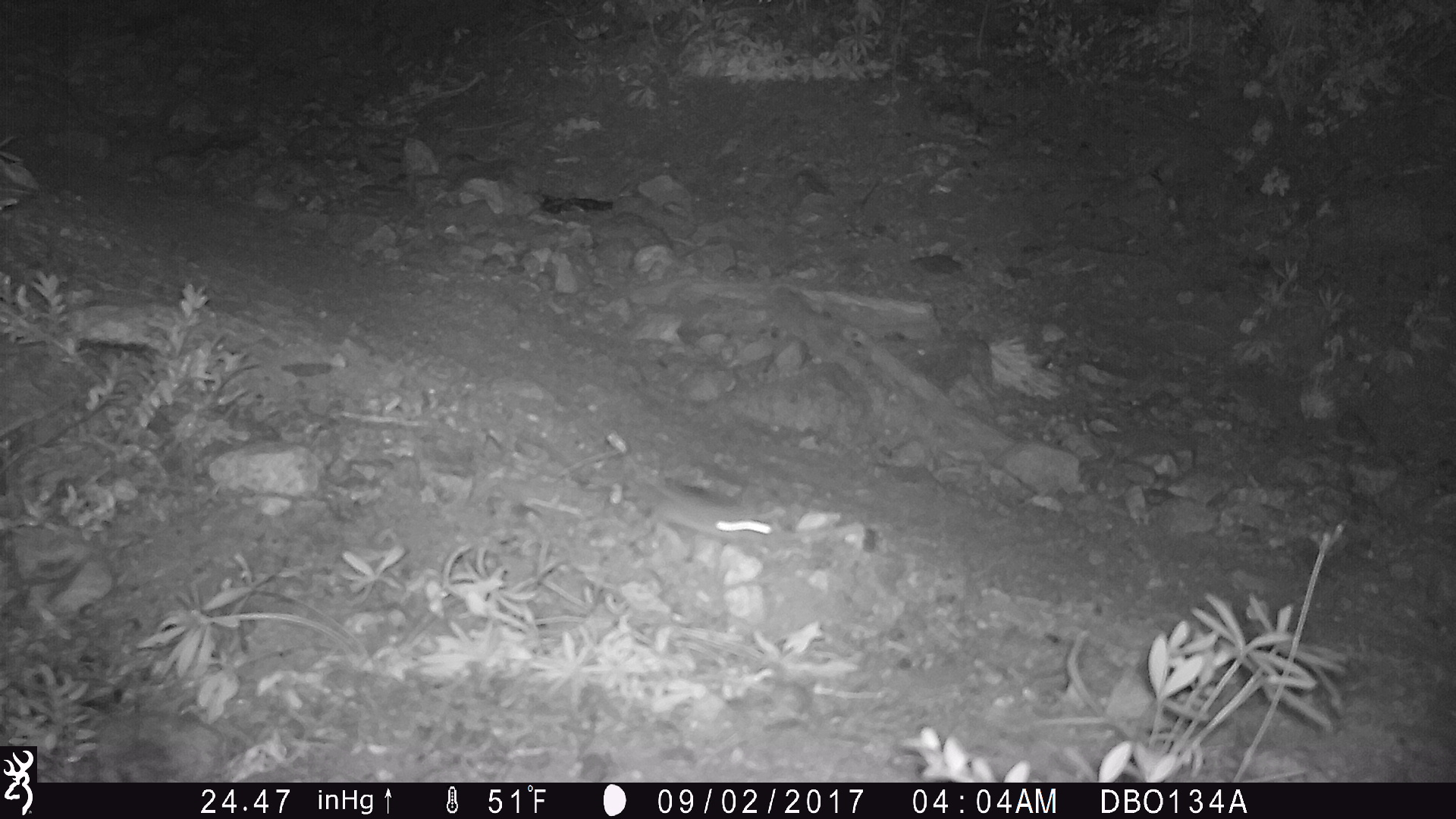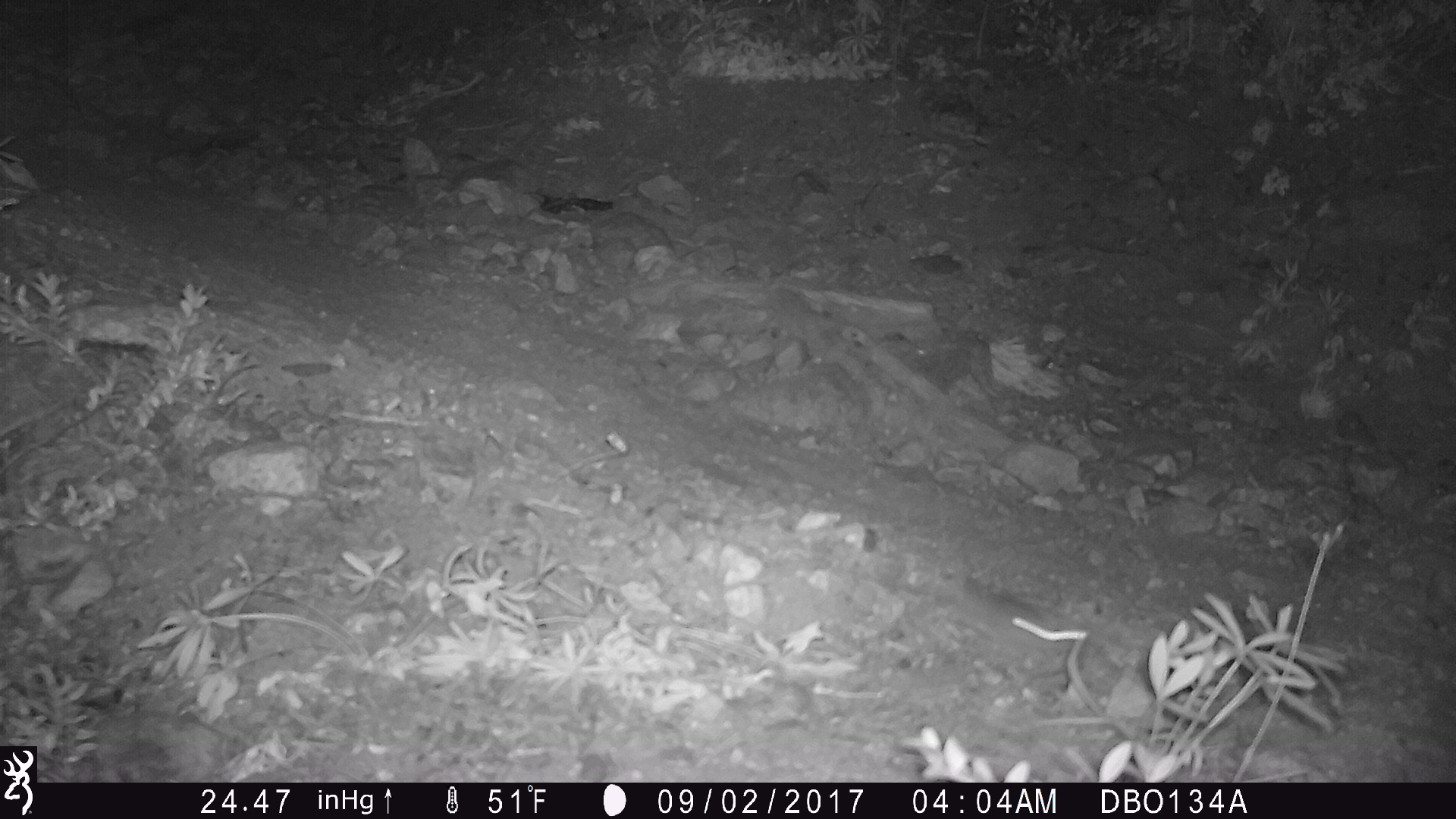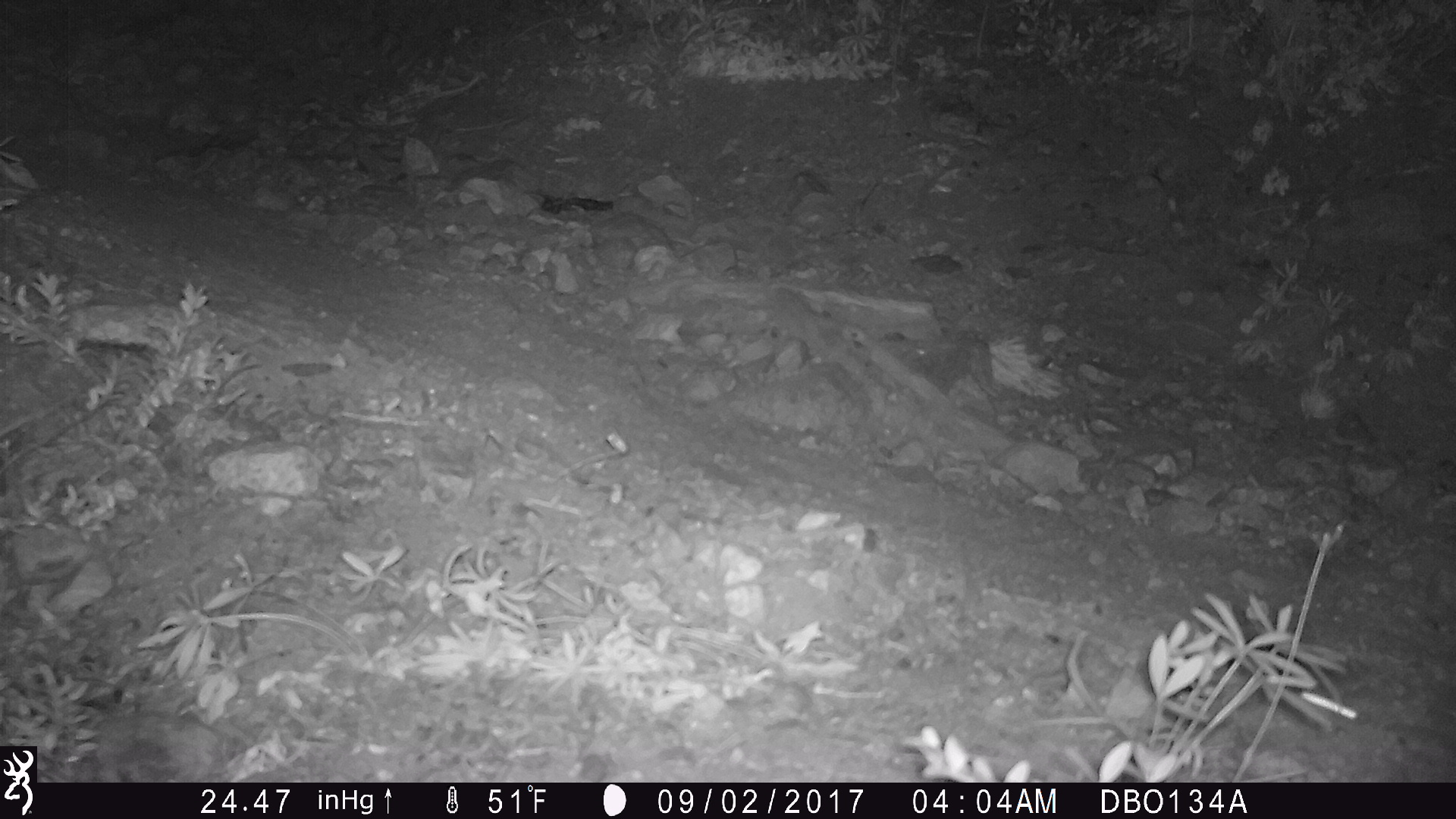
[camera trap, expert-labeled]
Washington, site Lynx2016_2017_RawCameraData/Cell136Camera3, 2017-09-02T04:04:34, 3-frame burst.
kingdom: Animalia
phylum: Chordata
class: Mammalia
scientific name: Mammalia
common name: small mammal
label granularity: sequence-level